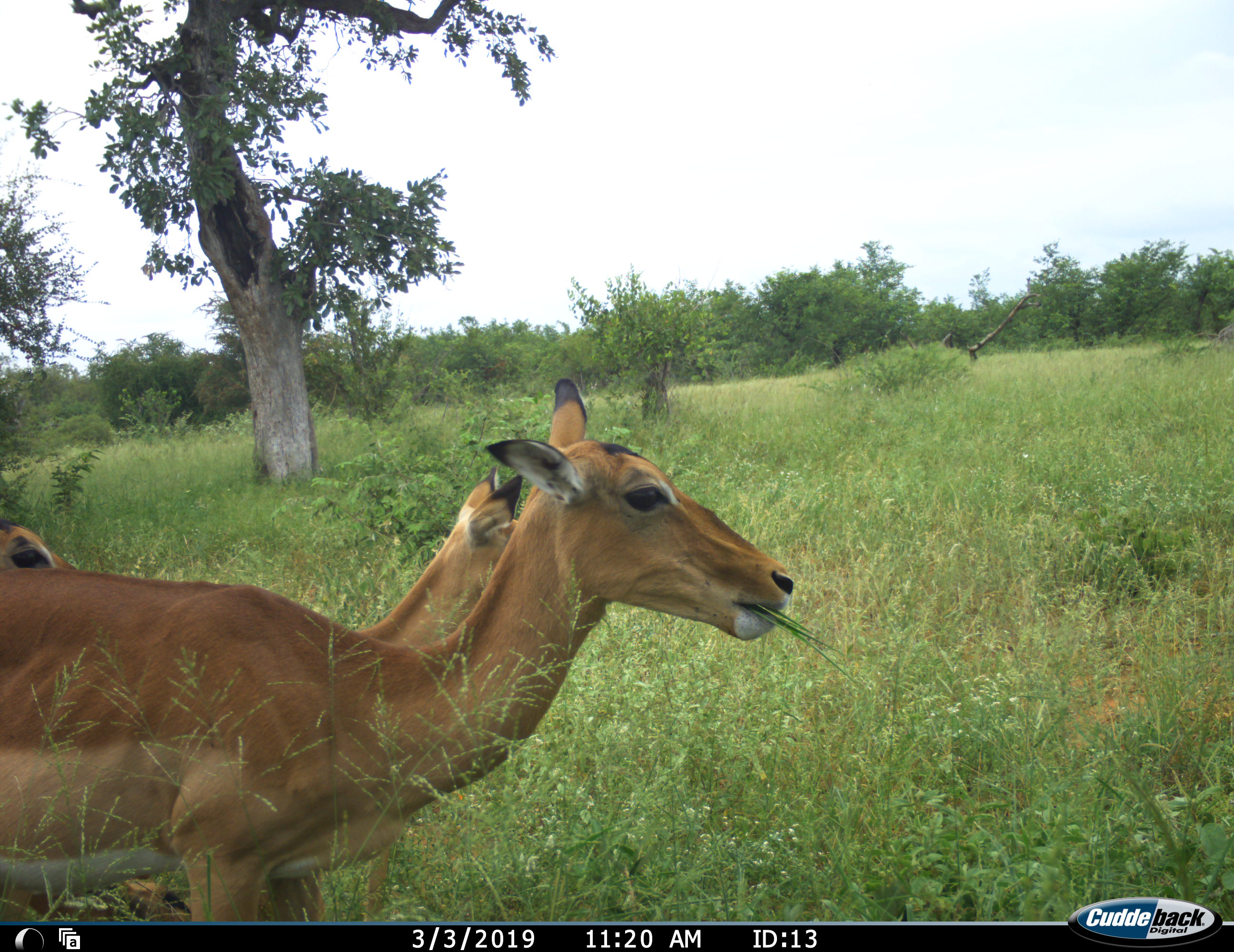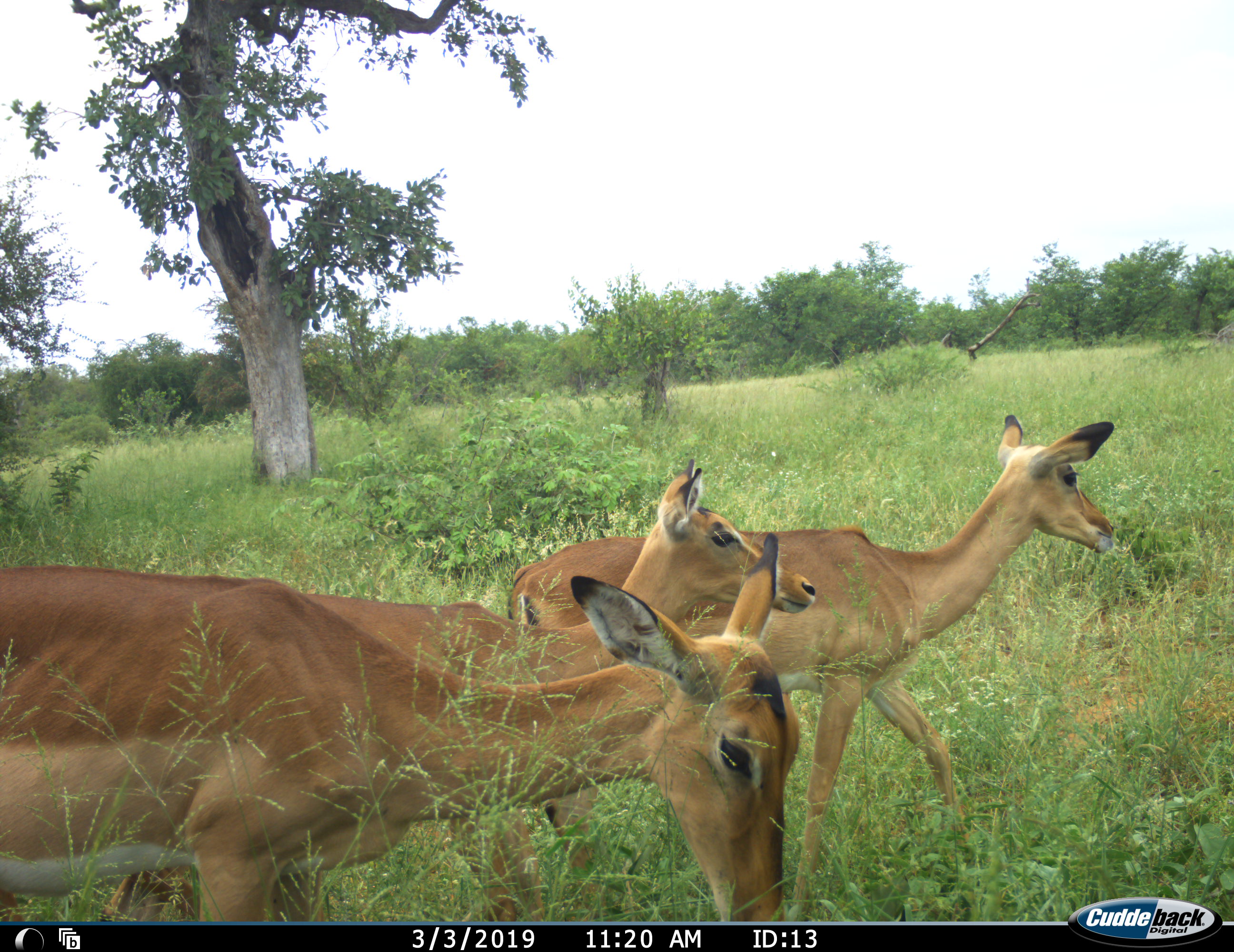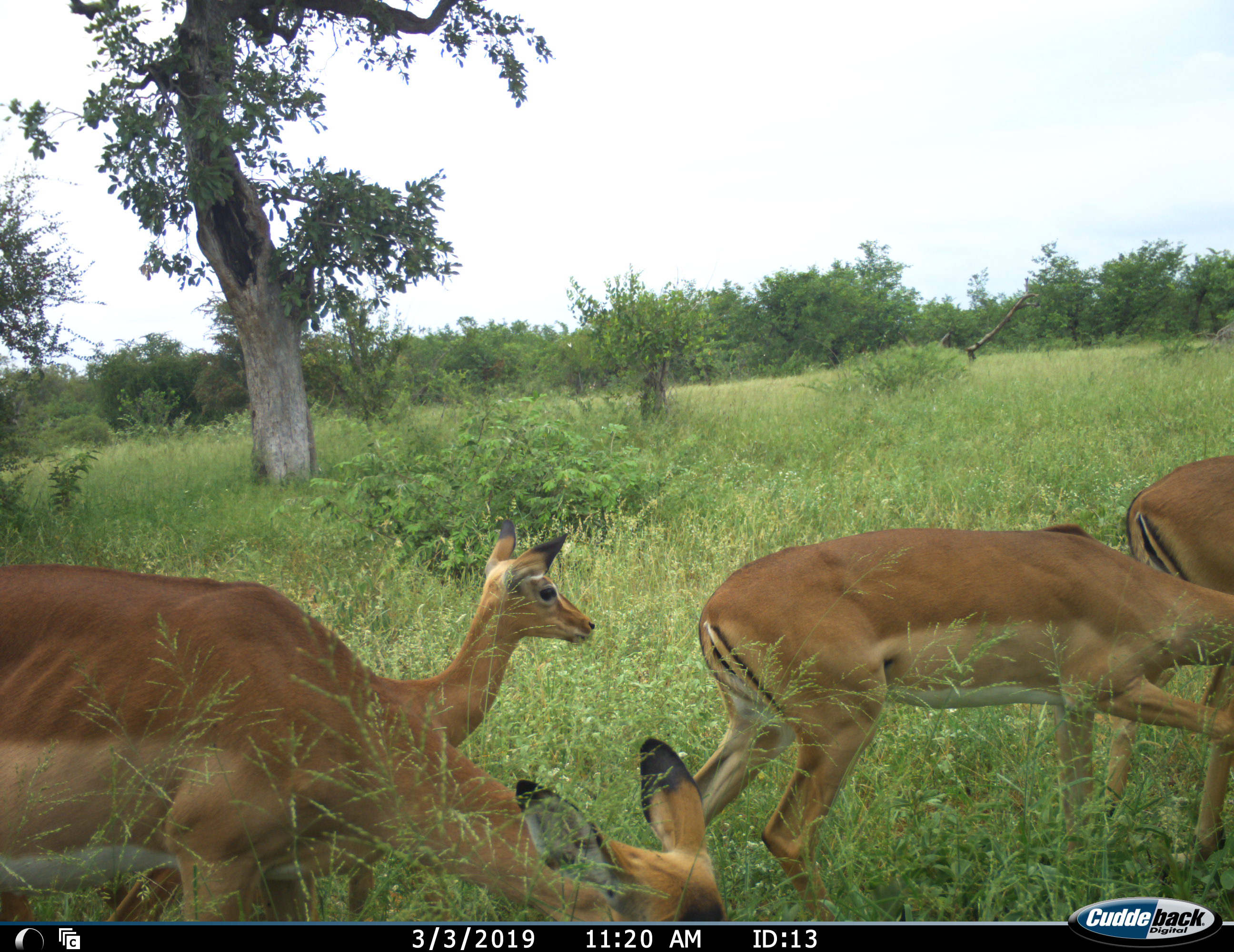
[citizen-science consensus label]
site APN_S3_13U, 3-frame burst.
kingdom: Animalia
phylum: Chordata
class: Mammalia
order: Artiodactyla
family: Bovidae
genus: Aepyceros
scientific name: Aepyceros melampus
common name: impala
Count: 4.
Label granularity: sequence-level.